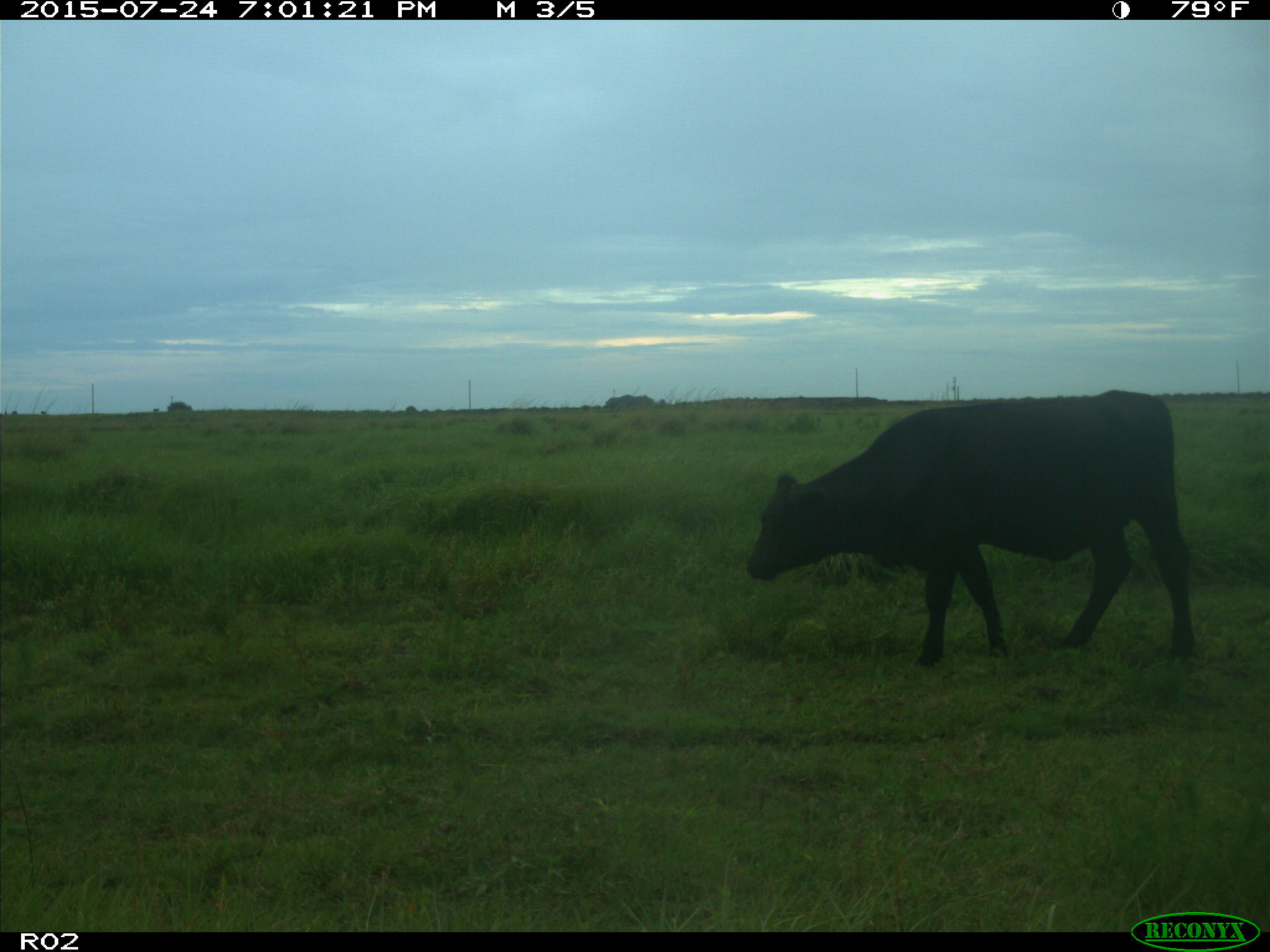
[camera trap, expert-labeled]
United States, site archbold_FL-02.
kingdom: Animalia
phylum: Chordata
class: Mammalia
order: Artiodactyla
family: Bovidae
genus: Bos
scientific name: Bos taurus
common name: domestic cow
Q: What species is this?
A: Bos taurus (domestic cow).